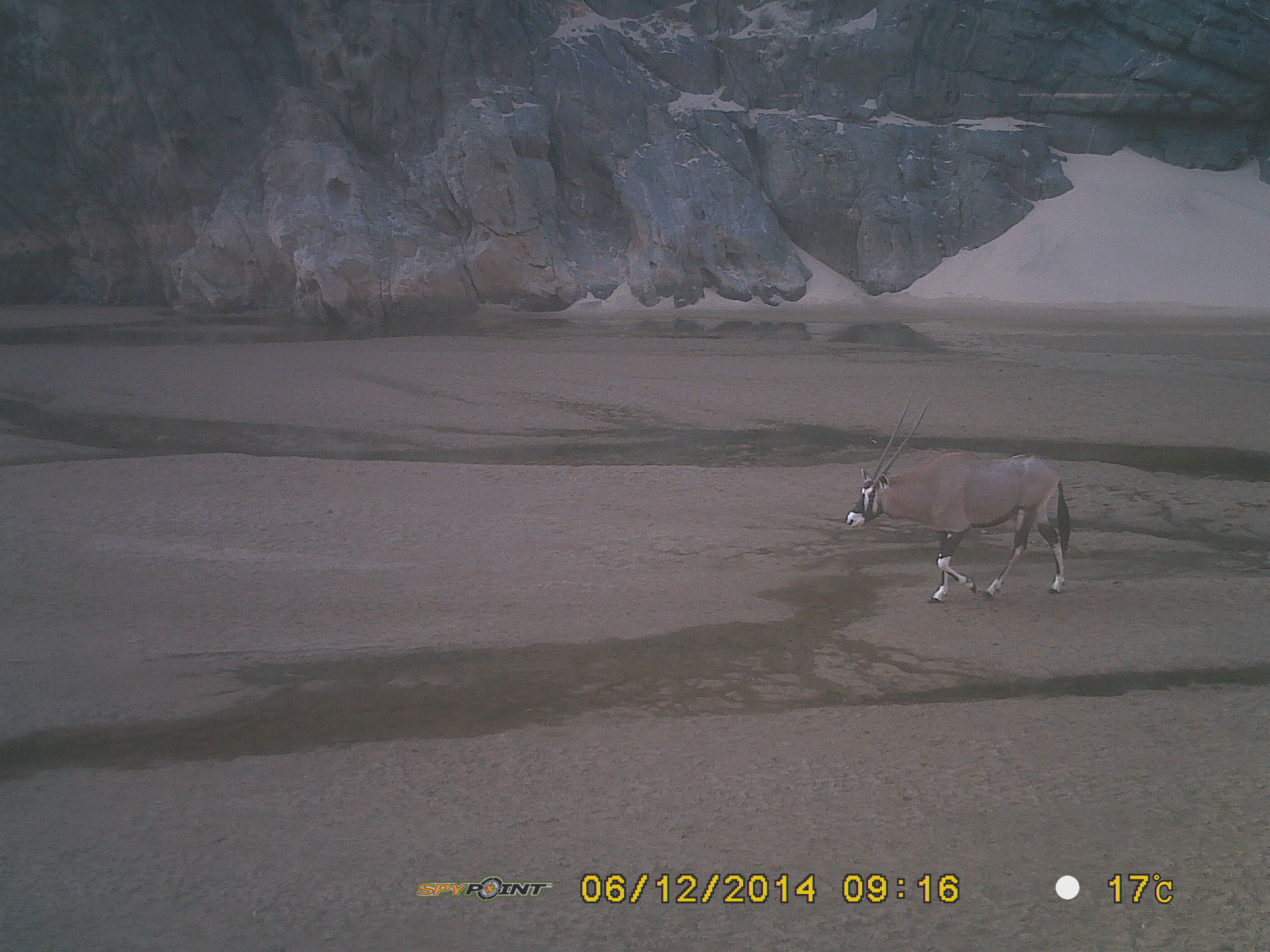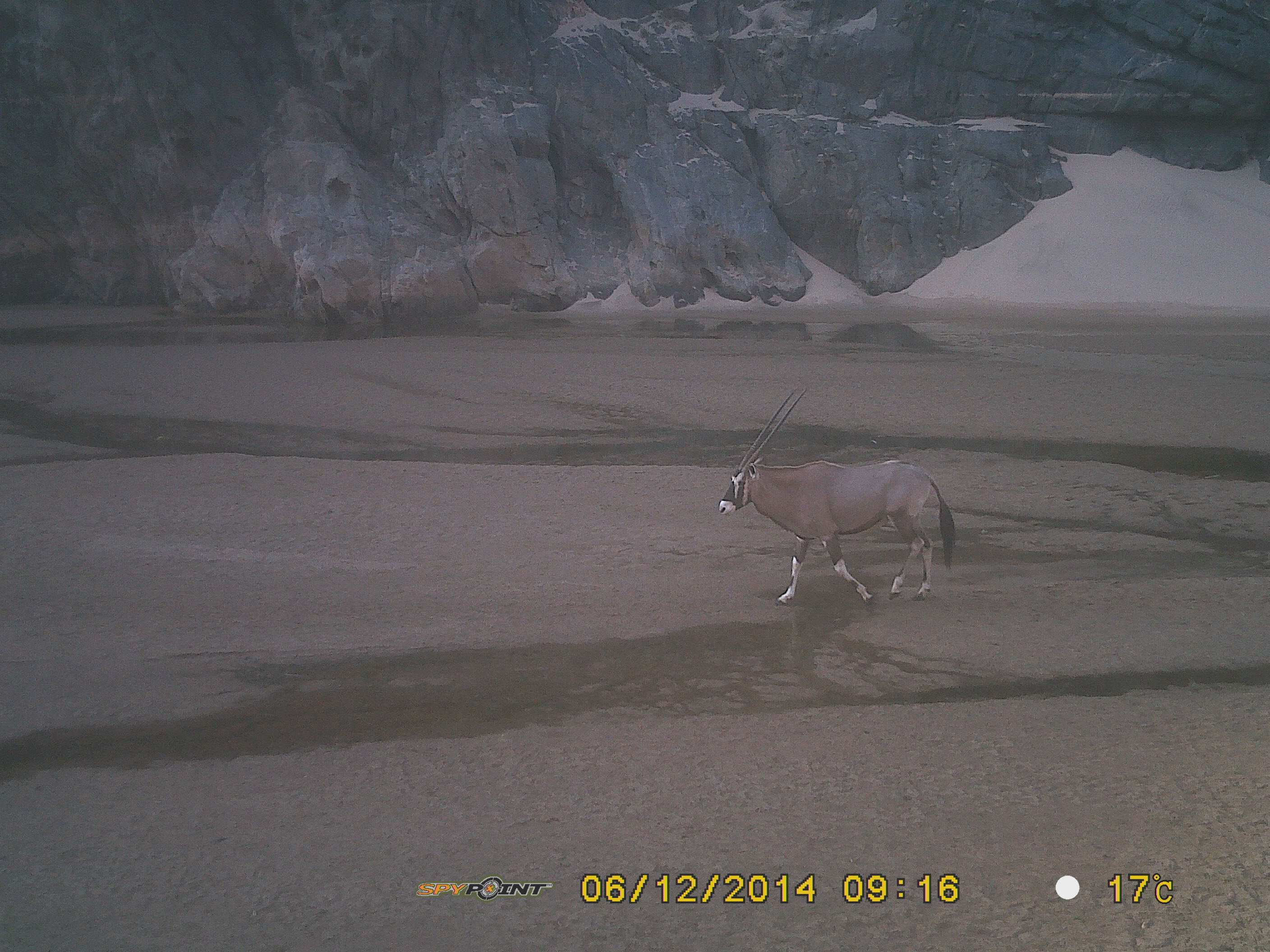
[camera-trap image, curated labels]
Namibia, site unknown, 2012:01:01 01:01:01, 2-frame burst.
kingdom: Animalia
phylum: Chordata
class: Mammalia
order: Artiodactyla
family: Bovidae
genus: Oryx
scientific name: Oryx gazella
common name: gemsbok